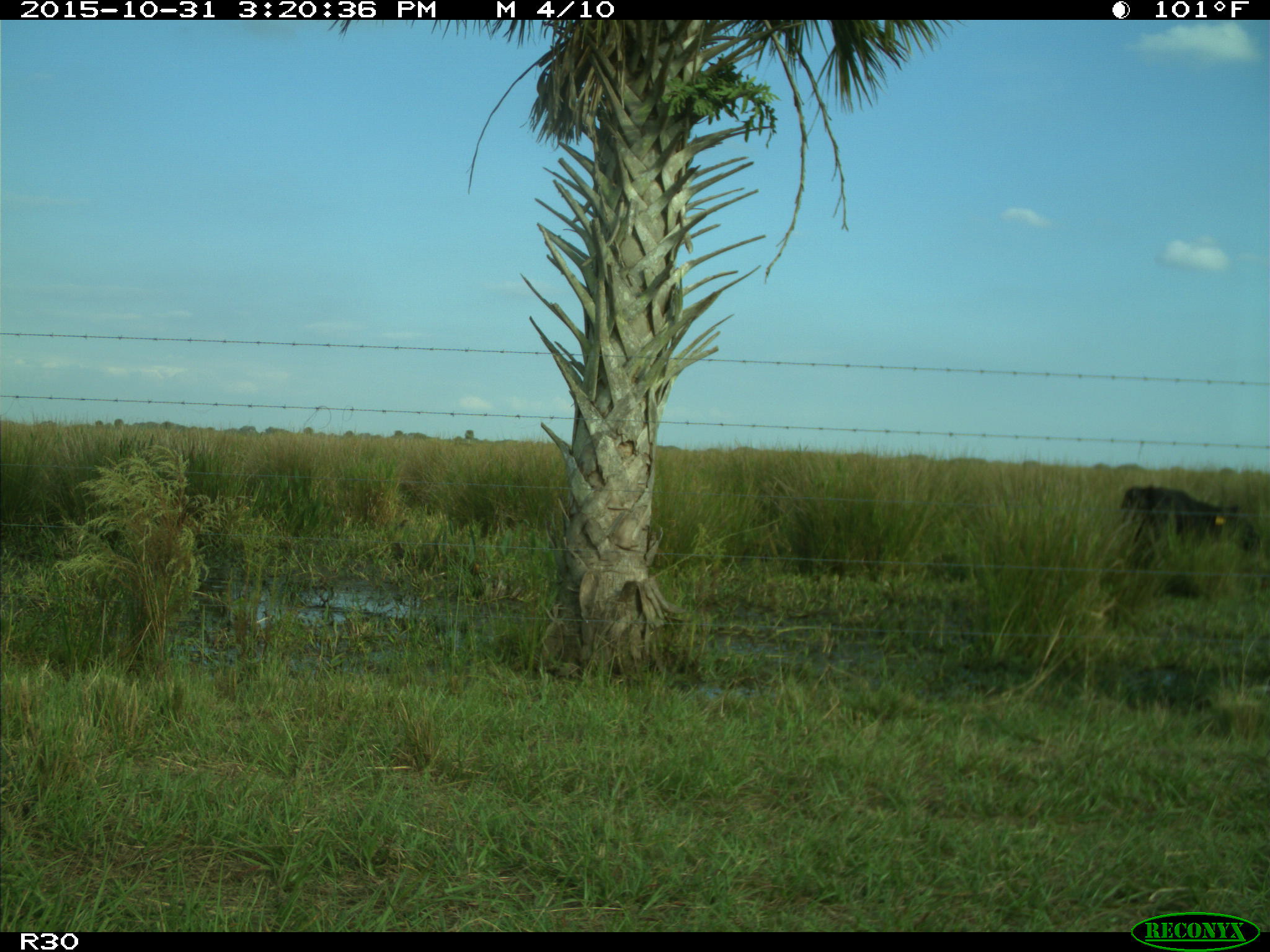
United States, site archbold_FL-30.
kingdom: Animalia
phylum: Chordata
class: Mammalia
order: Artiodactyla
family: Bovidae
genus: Bos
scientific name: Bos taurus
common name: domestic cow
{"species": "Bos taurus (domestic cow)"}